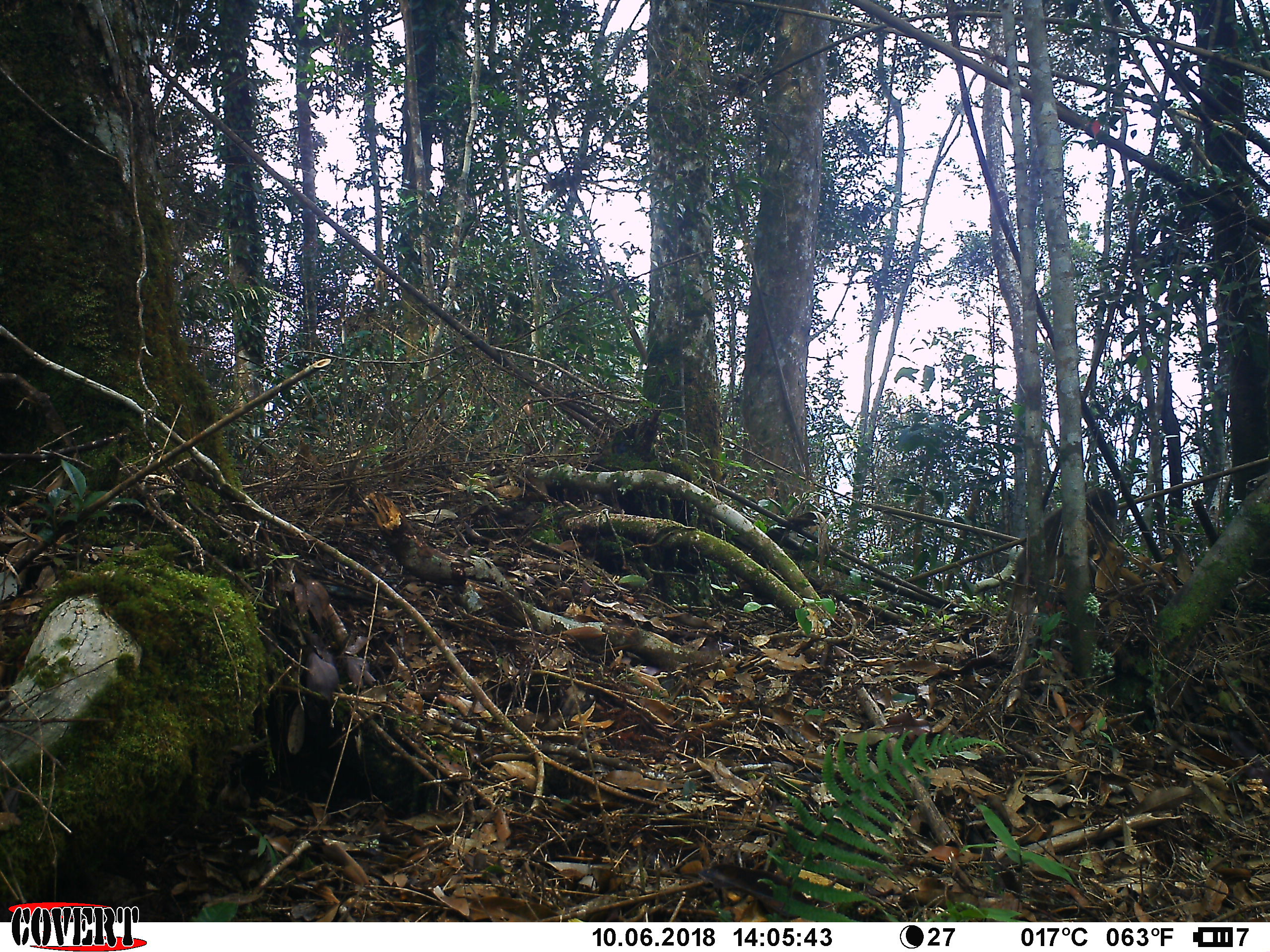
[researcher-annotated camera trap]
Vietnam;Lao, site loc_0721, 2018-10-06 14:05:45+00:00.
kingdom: Animalia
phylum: Chordata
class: Mammalia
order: Primates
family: Cercopithecidae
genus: Macaca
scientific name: Macaca arctoides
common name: stump-tailed macaque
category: stump tailed macaque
Stump tailed macaque (stump-tailed macaque) (Macaca arctoides). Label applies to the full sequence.